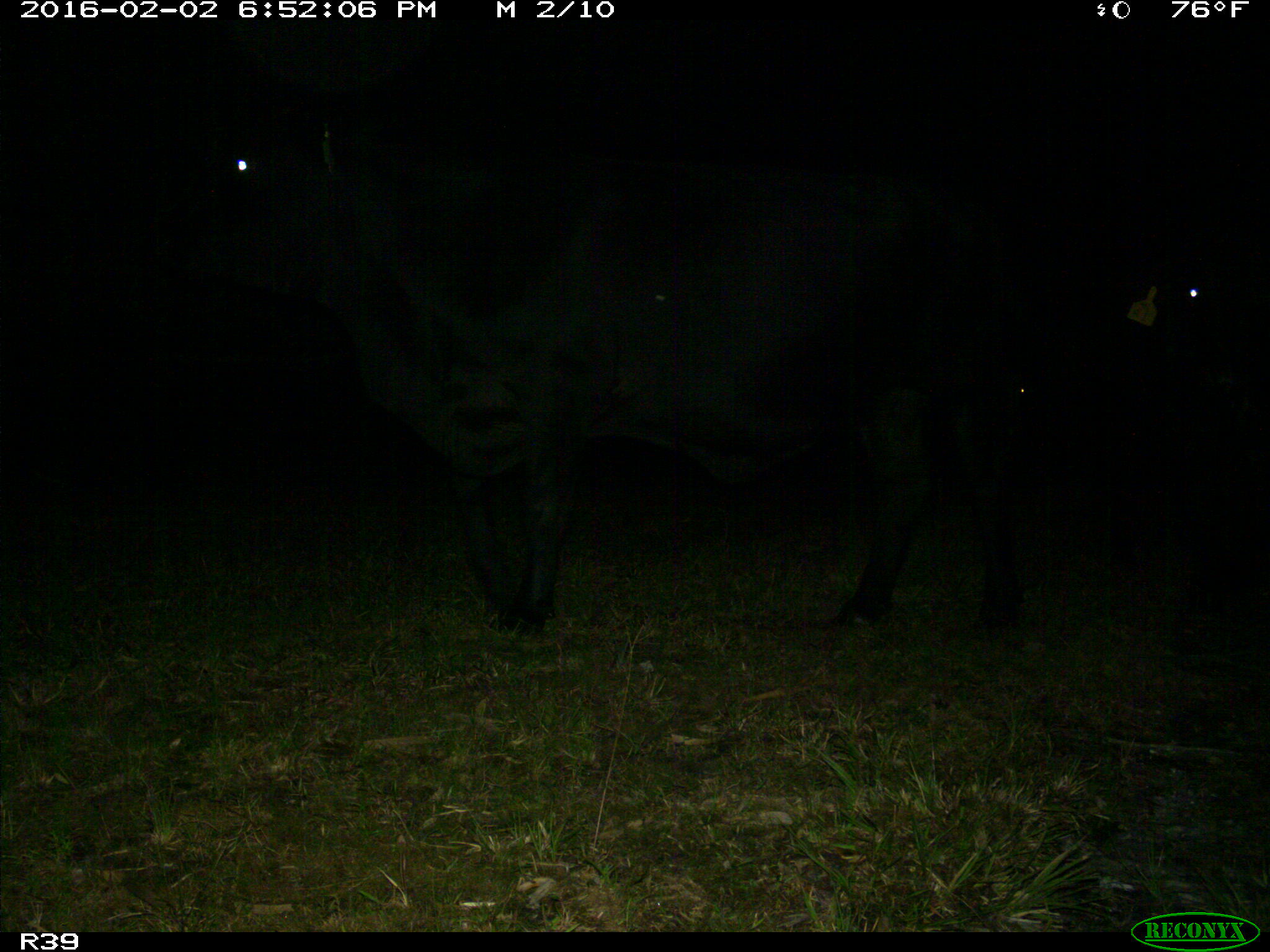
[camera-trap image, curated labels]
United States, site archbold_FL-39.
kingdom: Animalia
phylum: Chordata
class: Mammalia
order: Artiodactyla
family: Bovidae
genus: Bos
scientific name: Bos taurus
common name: domestic cow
Bos taurus (domestic cow).